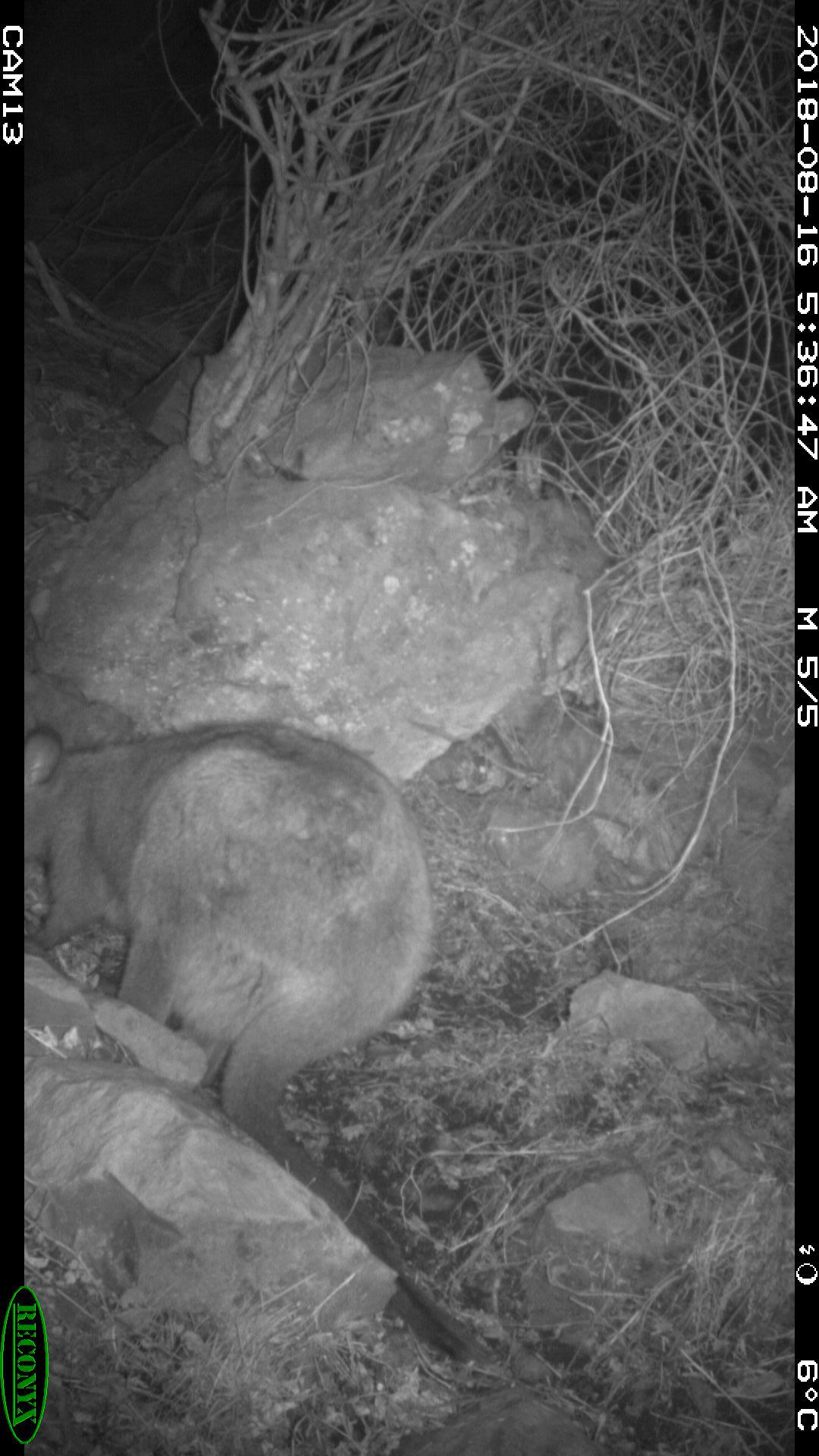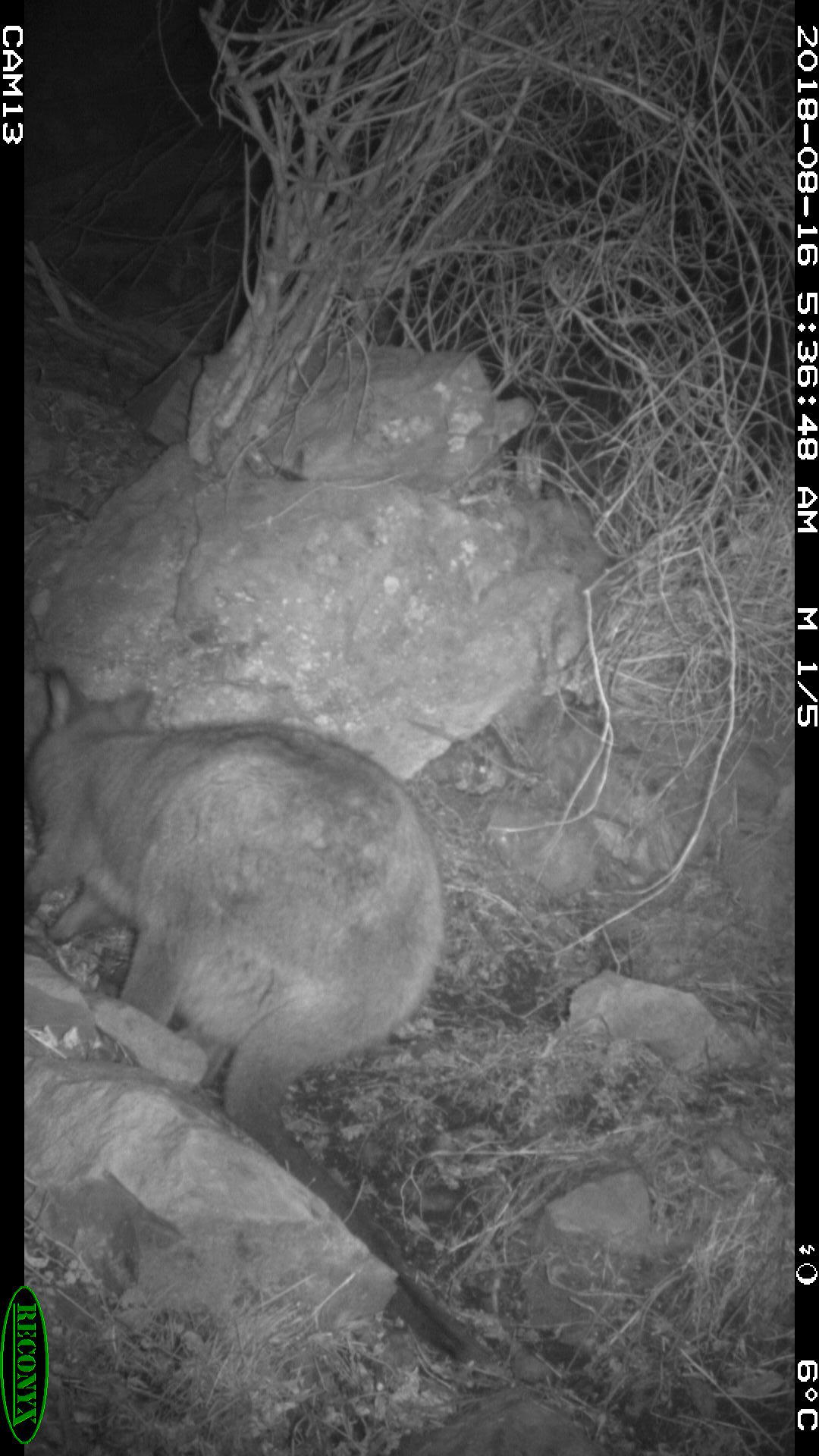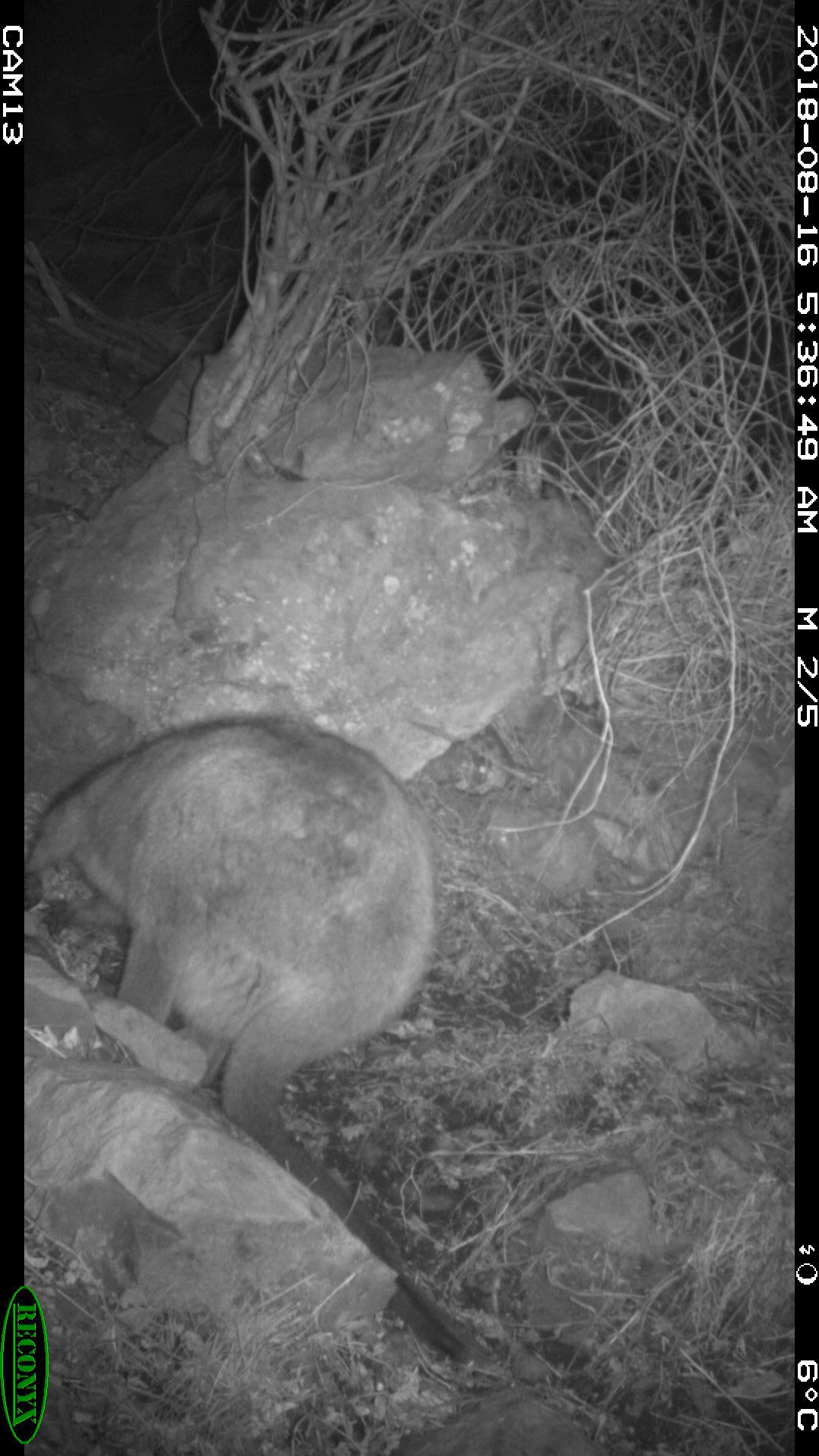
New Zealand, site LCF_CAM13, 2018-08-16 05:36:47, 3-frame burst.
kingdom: Animalia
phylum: Chordata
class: Mammalia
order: Diprotodontia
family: Macropodidae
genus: Notamacropus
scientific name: Notamacropus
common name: wallaby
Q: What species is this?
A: Wallaby (Notamacropus).